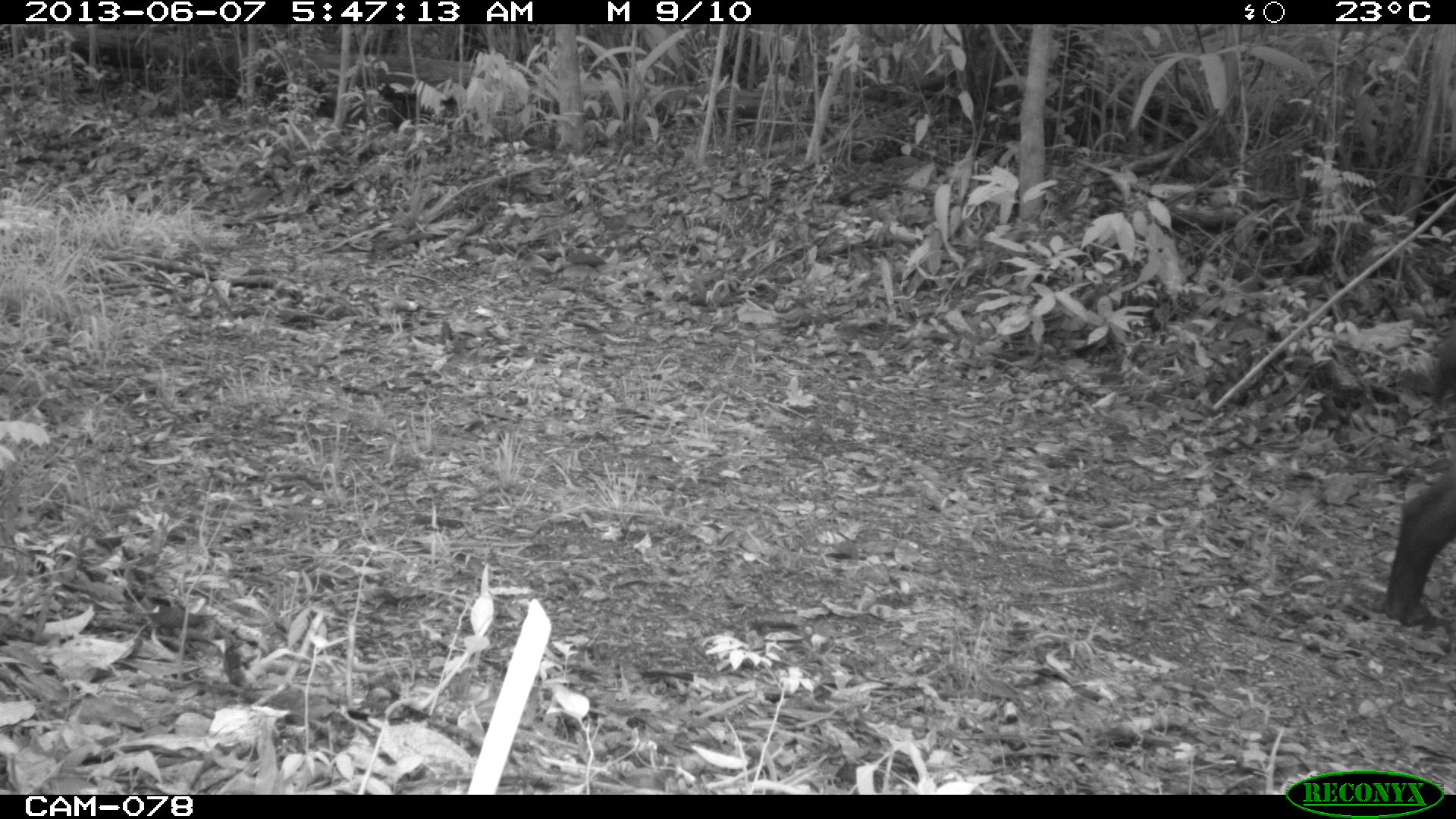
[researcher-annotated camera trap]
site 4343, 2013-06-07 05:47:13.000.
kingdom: Animalia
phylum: Chordata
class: Mammalia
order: Perissodactyla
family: Tapiridae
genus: Tapirus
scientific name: Tapirus bairdii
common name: baird's tapir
Tapirus bairdii (baird's tapir), count 1, sex male.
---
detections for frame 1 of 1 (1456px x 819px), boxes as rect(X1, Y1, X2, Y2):
tapirus bairdii: rect(1374, 330, 1456, 628)